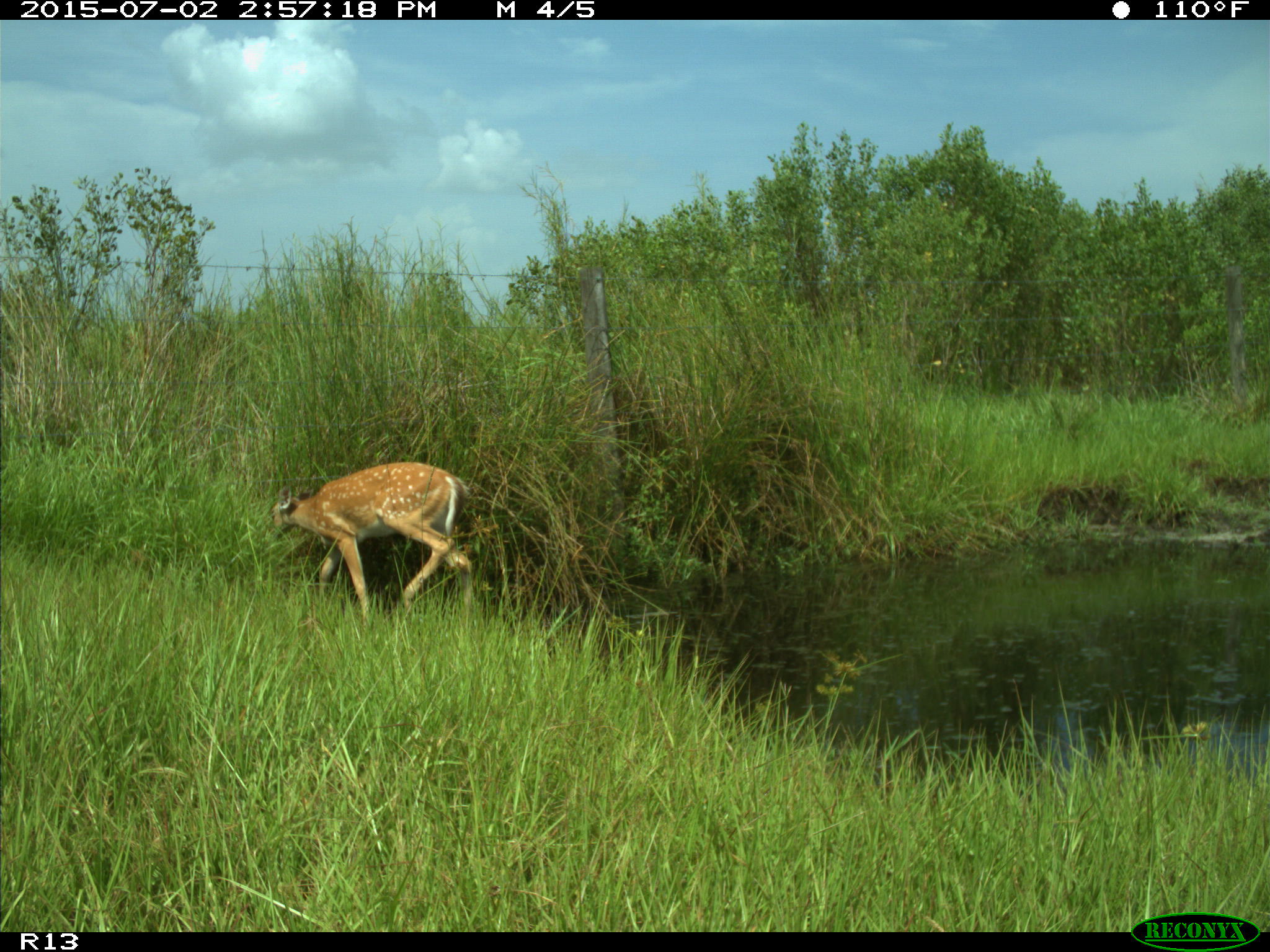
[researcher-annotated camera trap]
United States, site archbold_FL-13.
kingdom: Animalia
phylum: Chordata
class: Mammalia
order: Artiodactyla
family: Cervidae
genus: Odocoileus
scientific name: Odocoileus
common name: deer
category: unidentified deer